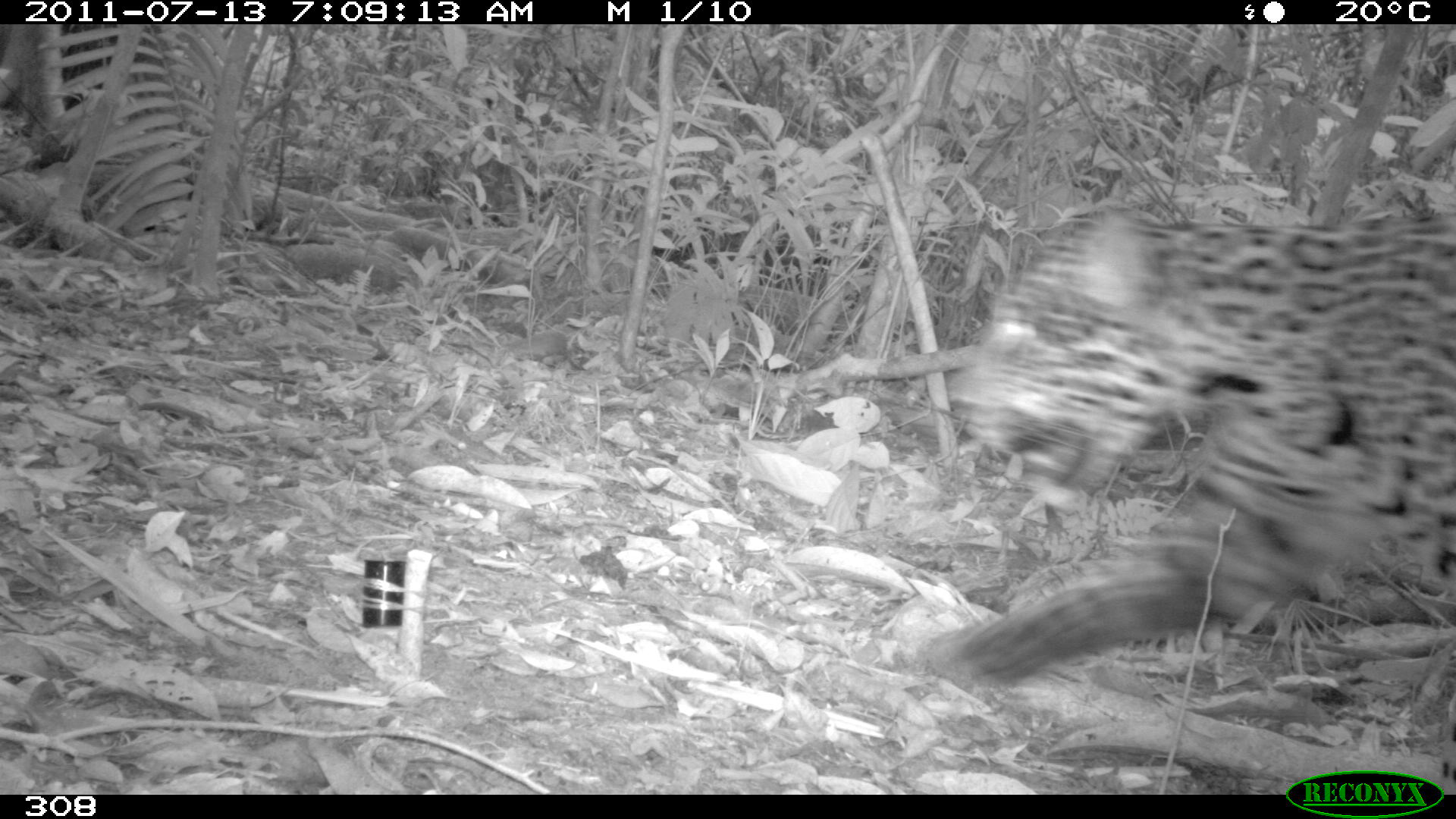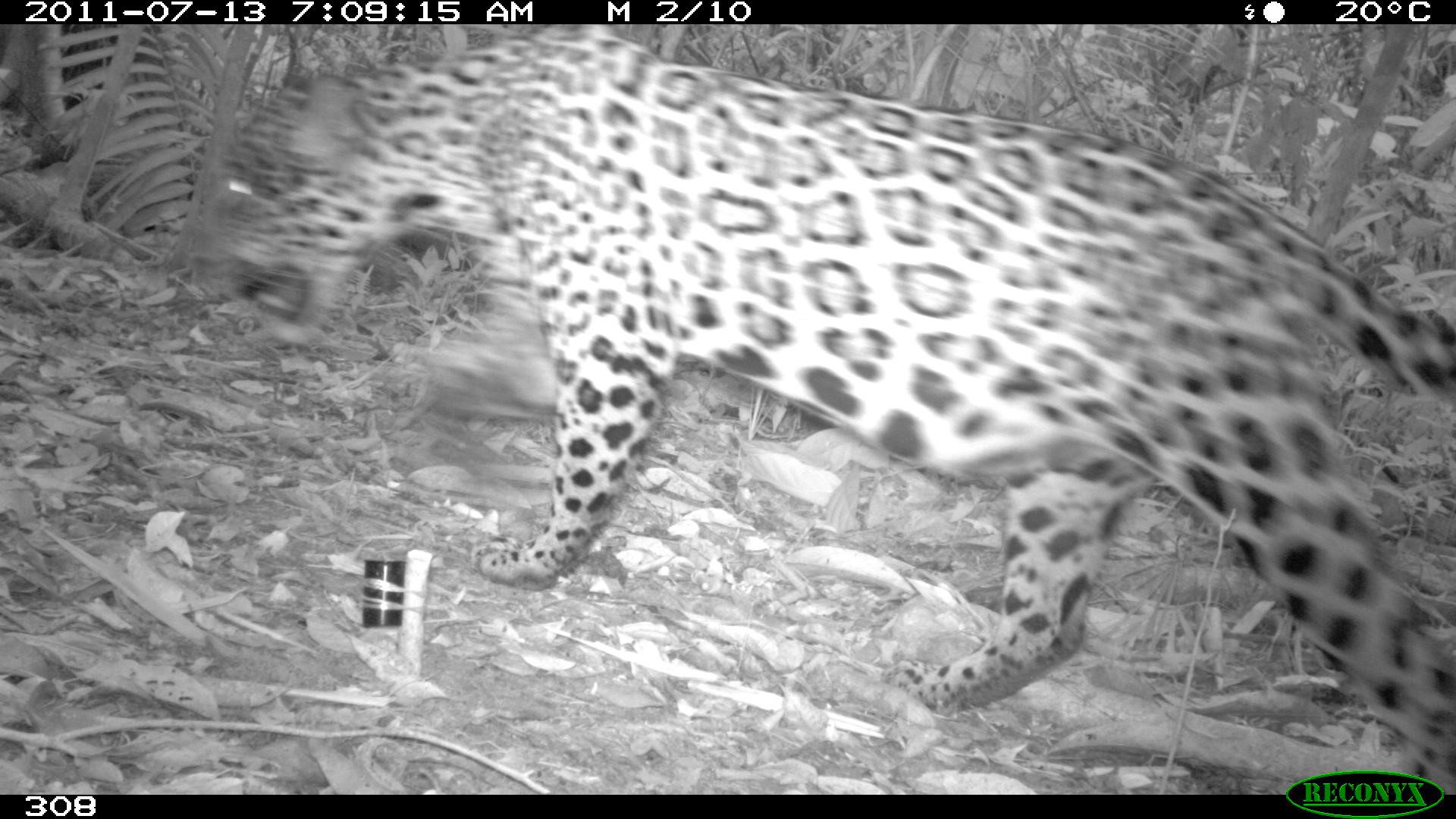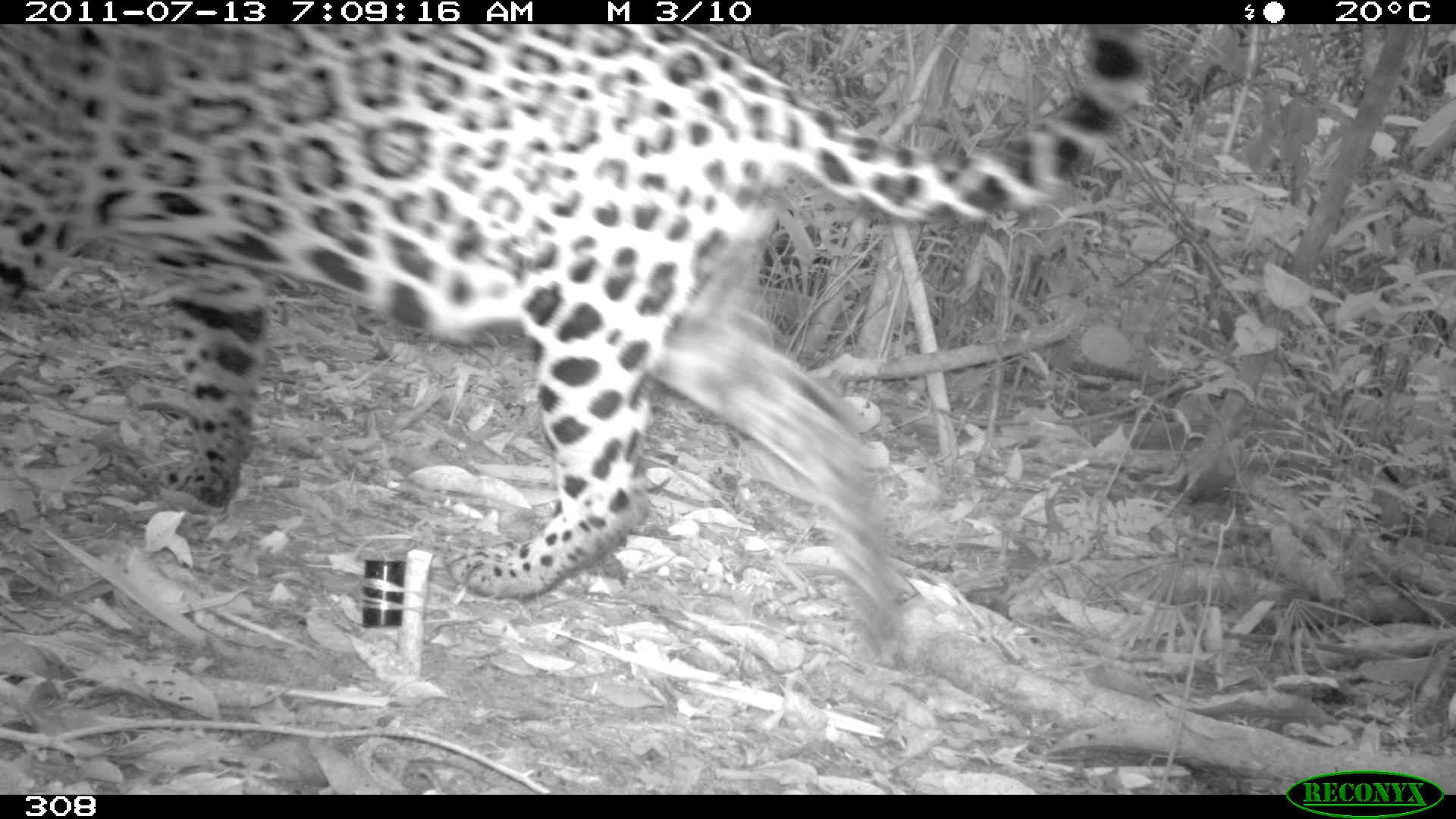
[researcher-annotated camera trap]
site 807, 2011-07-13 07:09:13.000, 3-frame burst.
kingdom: Animalia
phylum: Chordata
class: Mammalia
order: Carnivora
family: Felidae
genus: Panthera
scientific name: Panthera onca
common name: jaguar